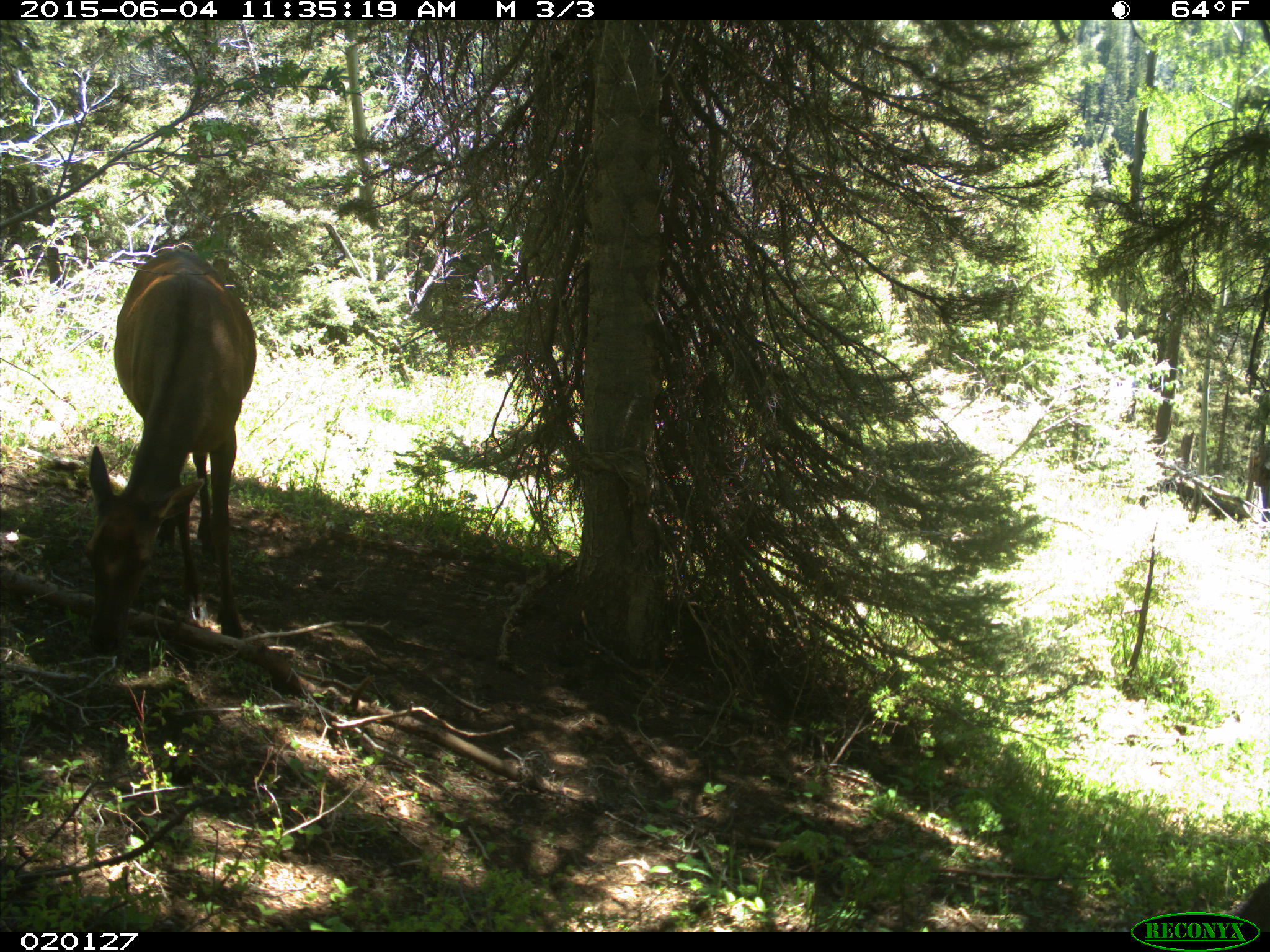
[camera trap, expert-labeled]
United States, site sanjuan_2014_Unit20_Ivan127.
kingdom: Animalia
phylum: Chordata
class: Mammalia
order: Artiodactyla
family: Cervidae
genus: Cervus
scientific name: Cervus elaphus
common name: red deer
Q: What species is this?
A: Cervus elaphus (red deer).